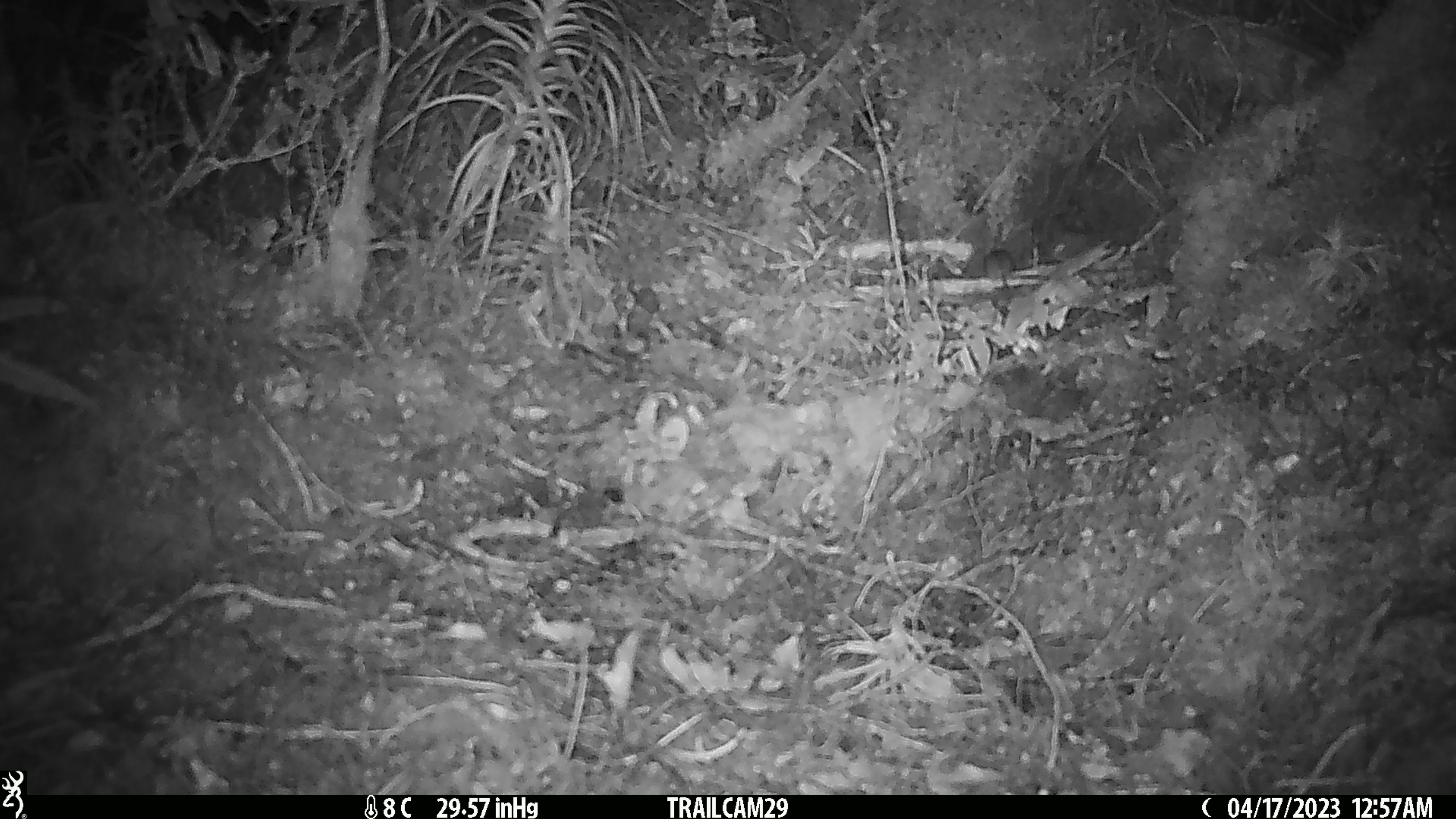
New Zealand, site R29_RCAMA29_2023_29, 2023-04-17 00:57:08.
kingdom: Animalia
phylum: Chordata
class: Mammalia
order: Rodentia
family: Muridae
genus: Mus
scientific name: Mus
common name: mouse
Mouse (Mus).